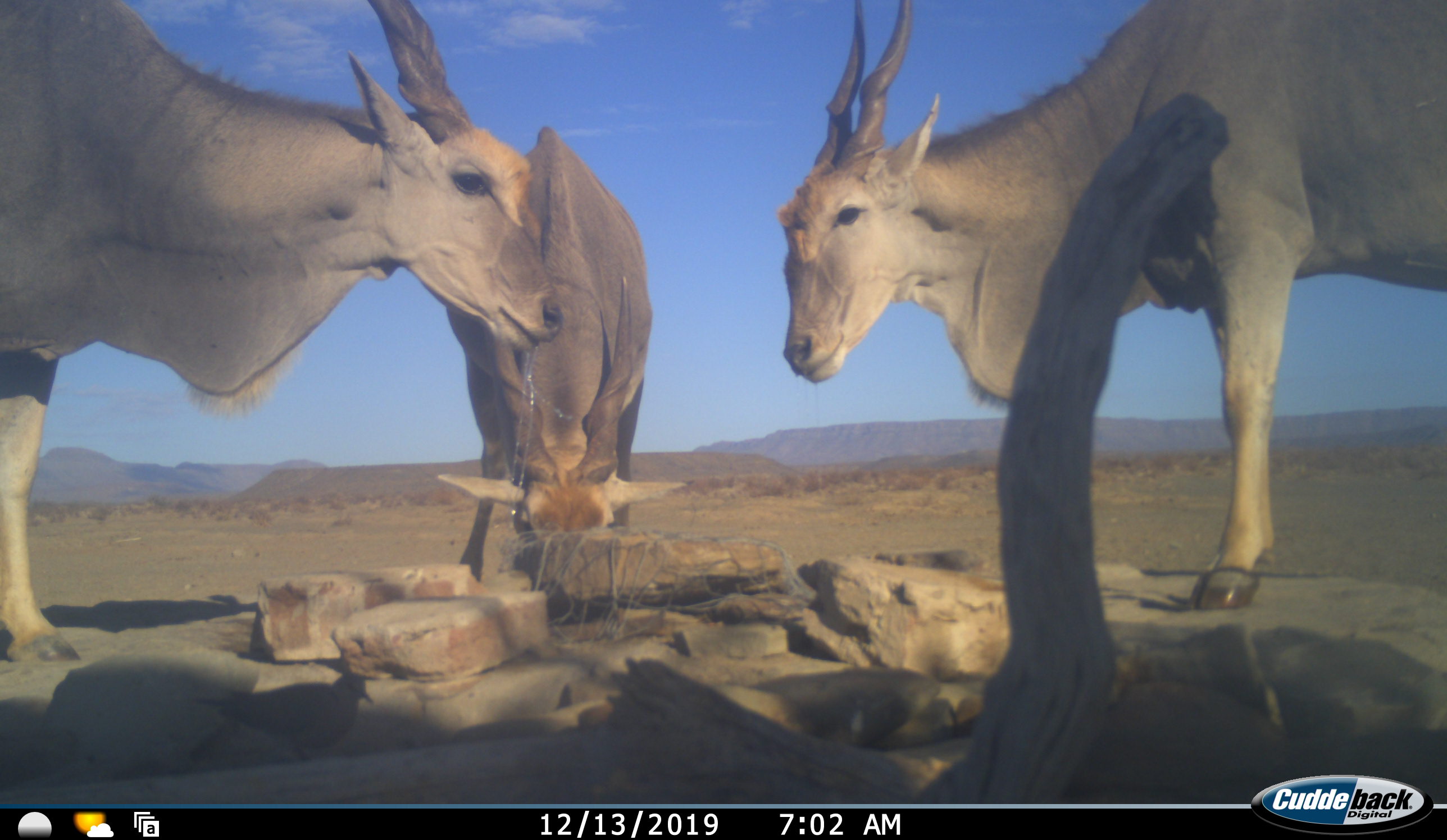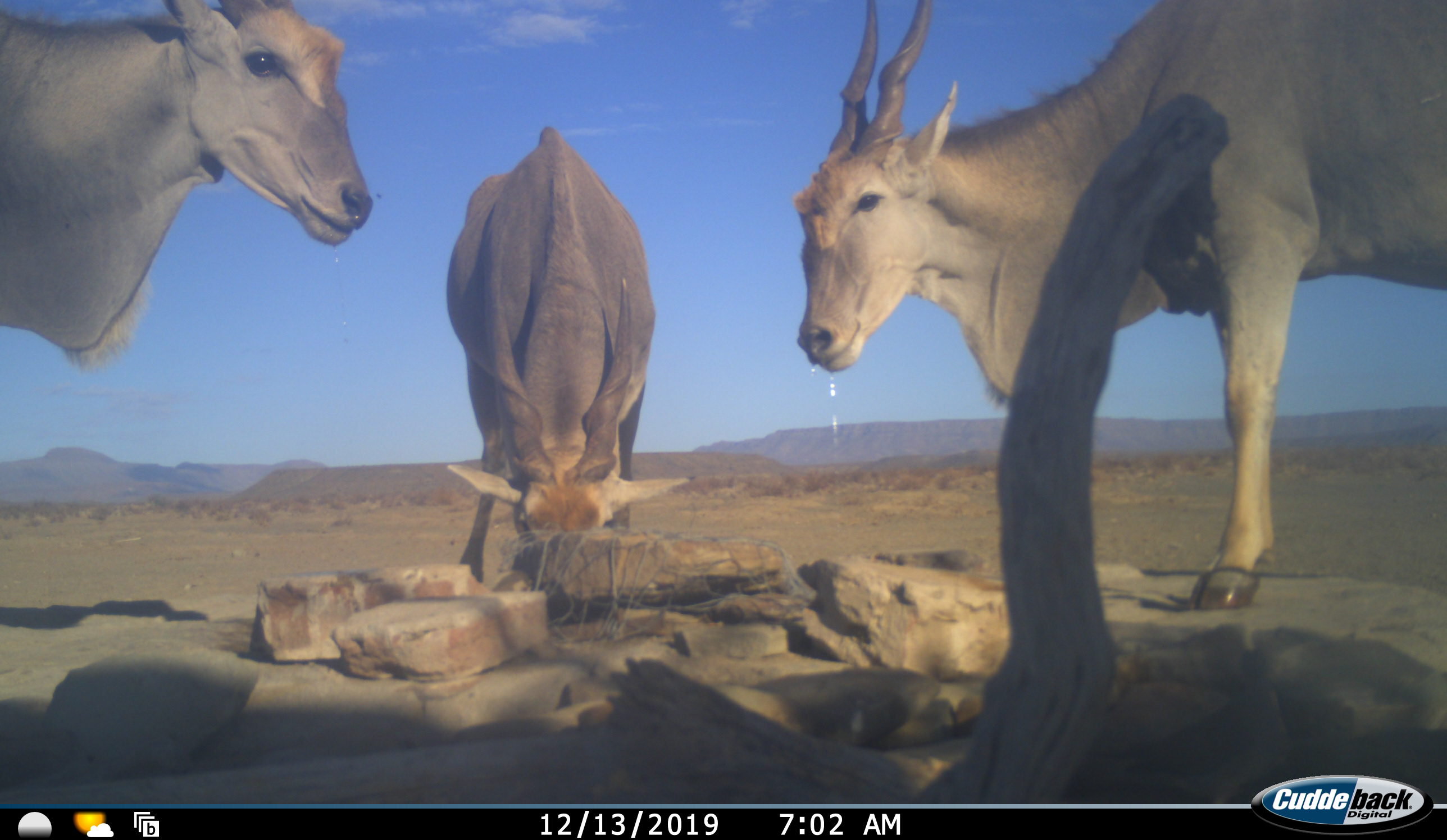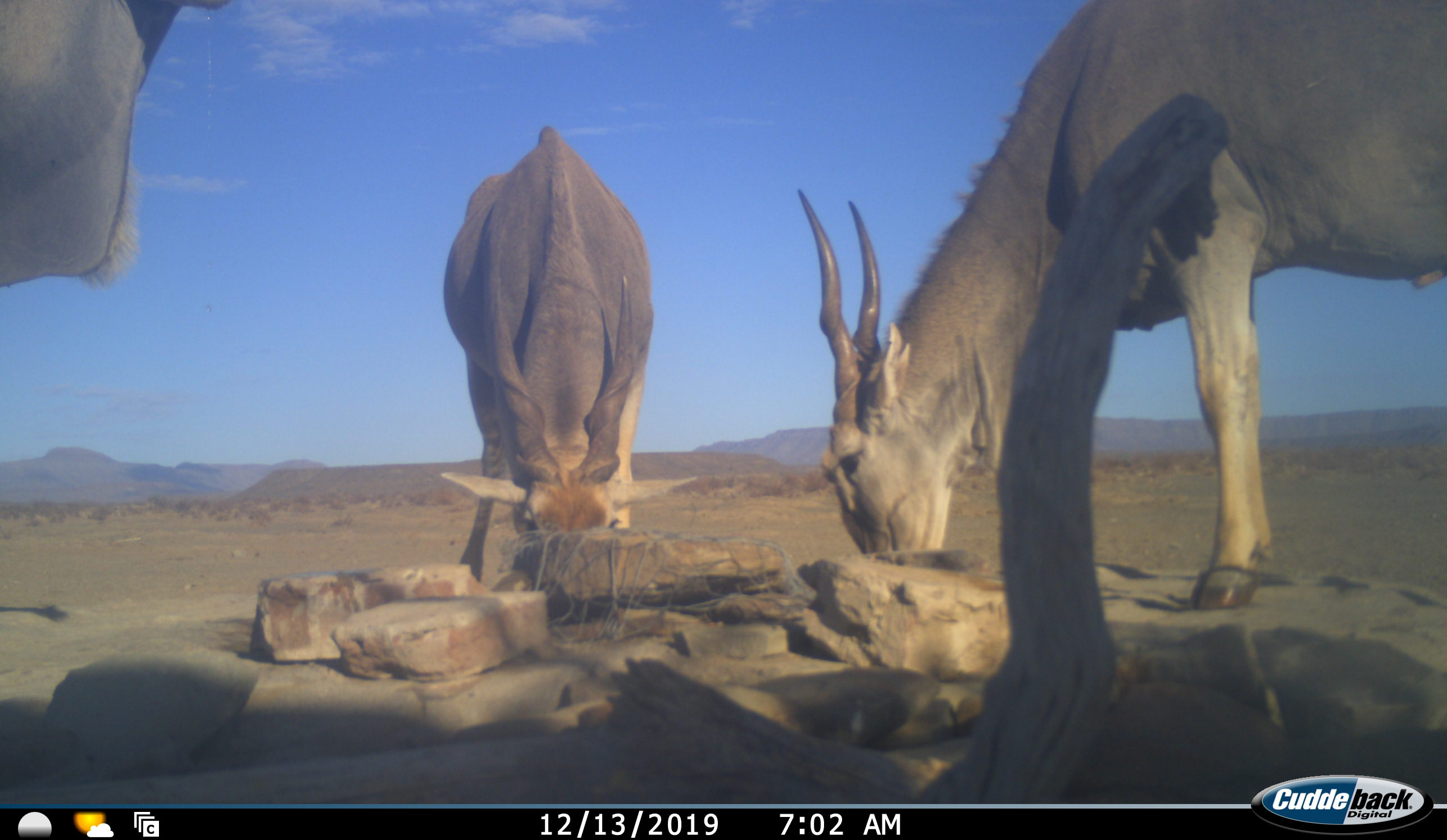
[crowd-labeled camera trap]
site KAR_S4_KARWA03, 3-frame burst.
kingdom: Animalia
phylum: Chordata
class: Mammalia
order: Artiodactyla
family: Bovidae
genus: Tragelaphus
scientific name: Tragelaphus oryx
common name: eland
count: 3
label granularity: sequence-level